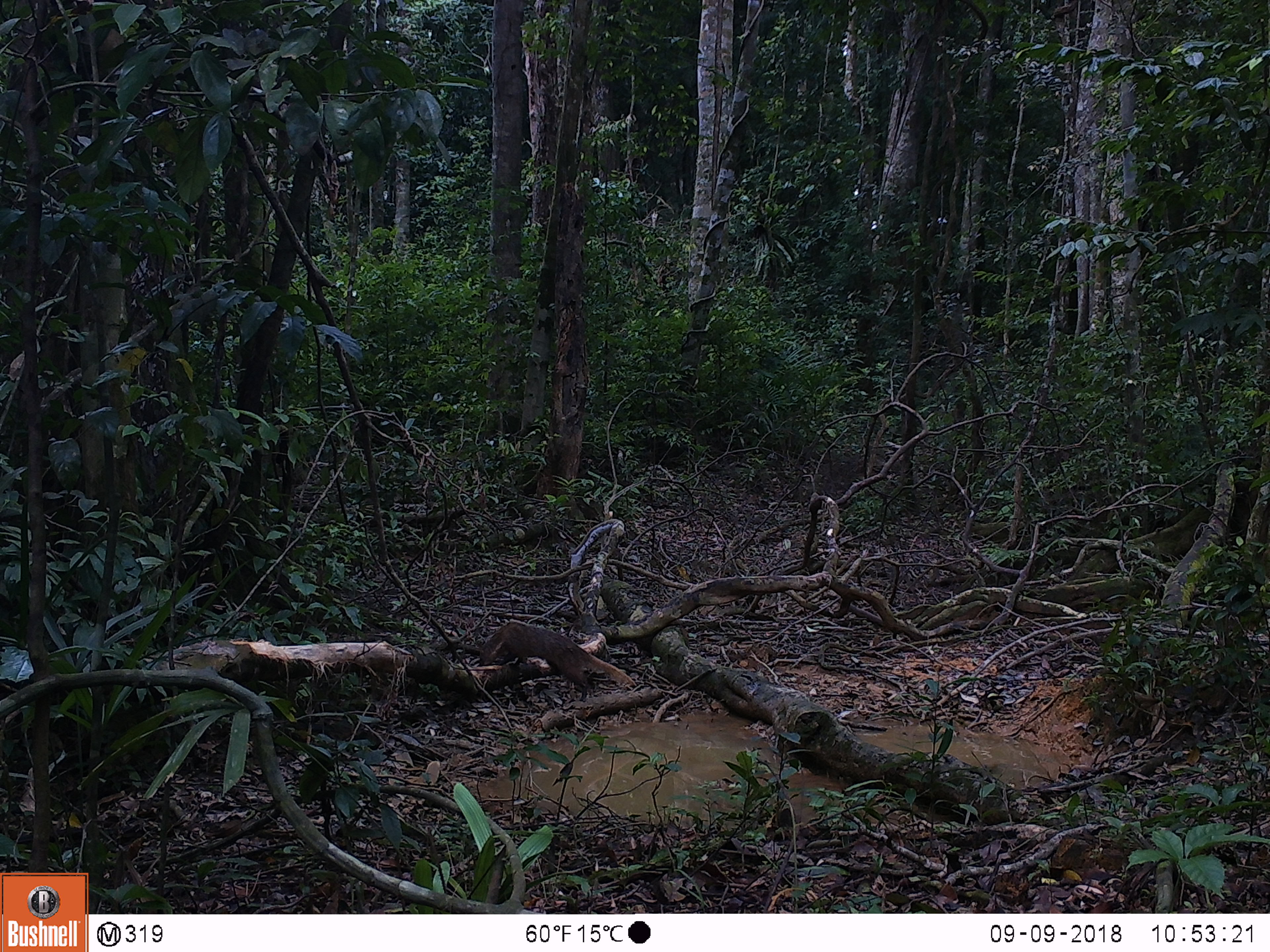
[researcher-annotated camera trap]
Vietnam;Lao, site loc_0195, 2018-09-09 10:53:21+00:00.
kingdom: Animalia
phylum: Chordata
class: Mammalia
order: Carnivora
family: Herpestidae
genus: Urva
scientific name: Urva urva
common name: crab-eating mongoose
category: crab eating mongoose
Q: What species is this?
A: Crab eating mongoose (crab-eating mongoose) (Urva urva).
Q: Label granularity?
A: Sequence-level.